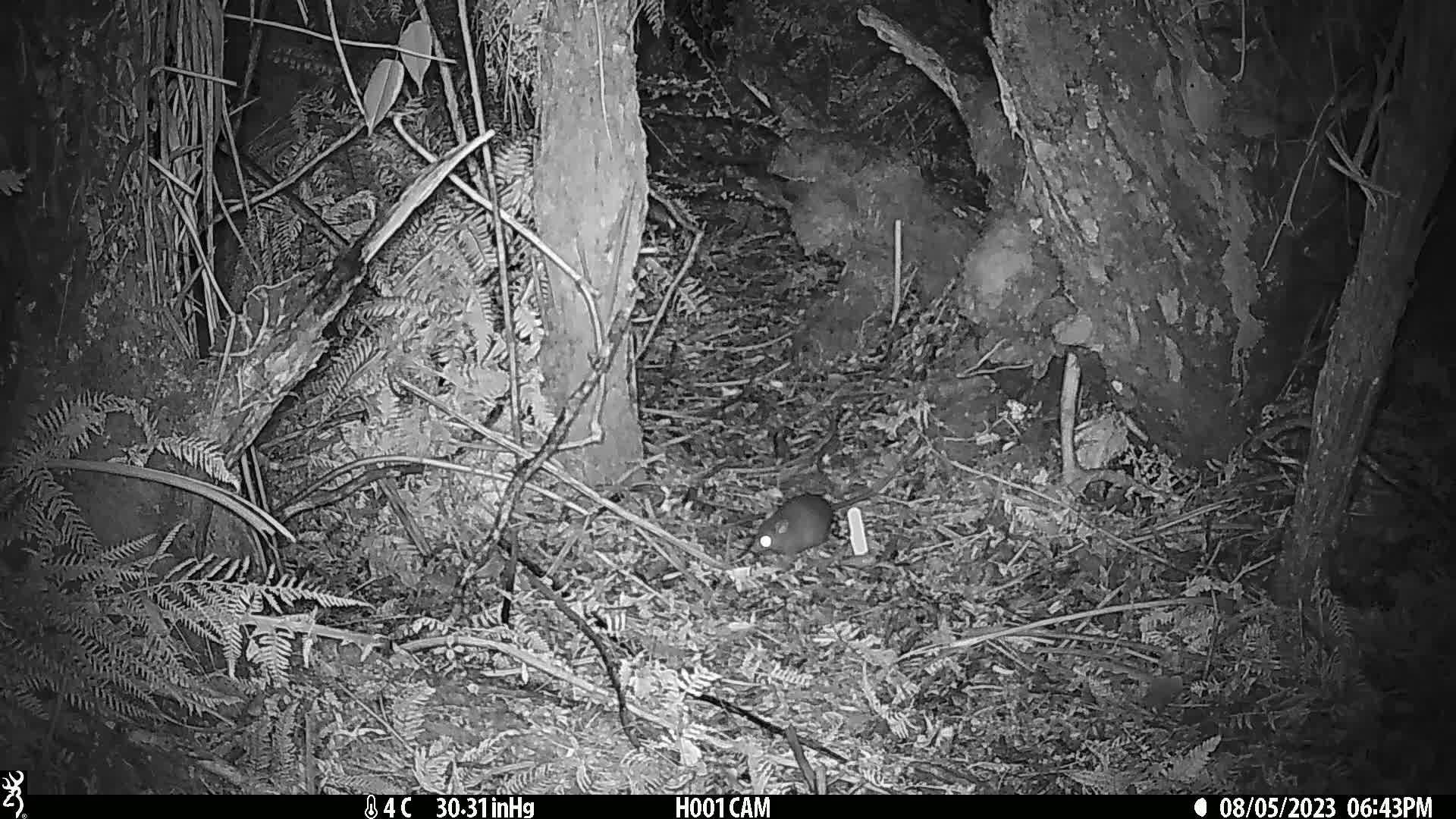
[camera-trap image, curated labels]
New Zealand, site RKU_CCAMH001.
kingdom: Animalia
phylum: Chordata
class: Mammalia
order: Rodentia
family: Muridae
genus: Rattus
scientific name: Rattus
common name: rat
Rat (Rattus).